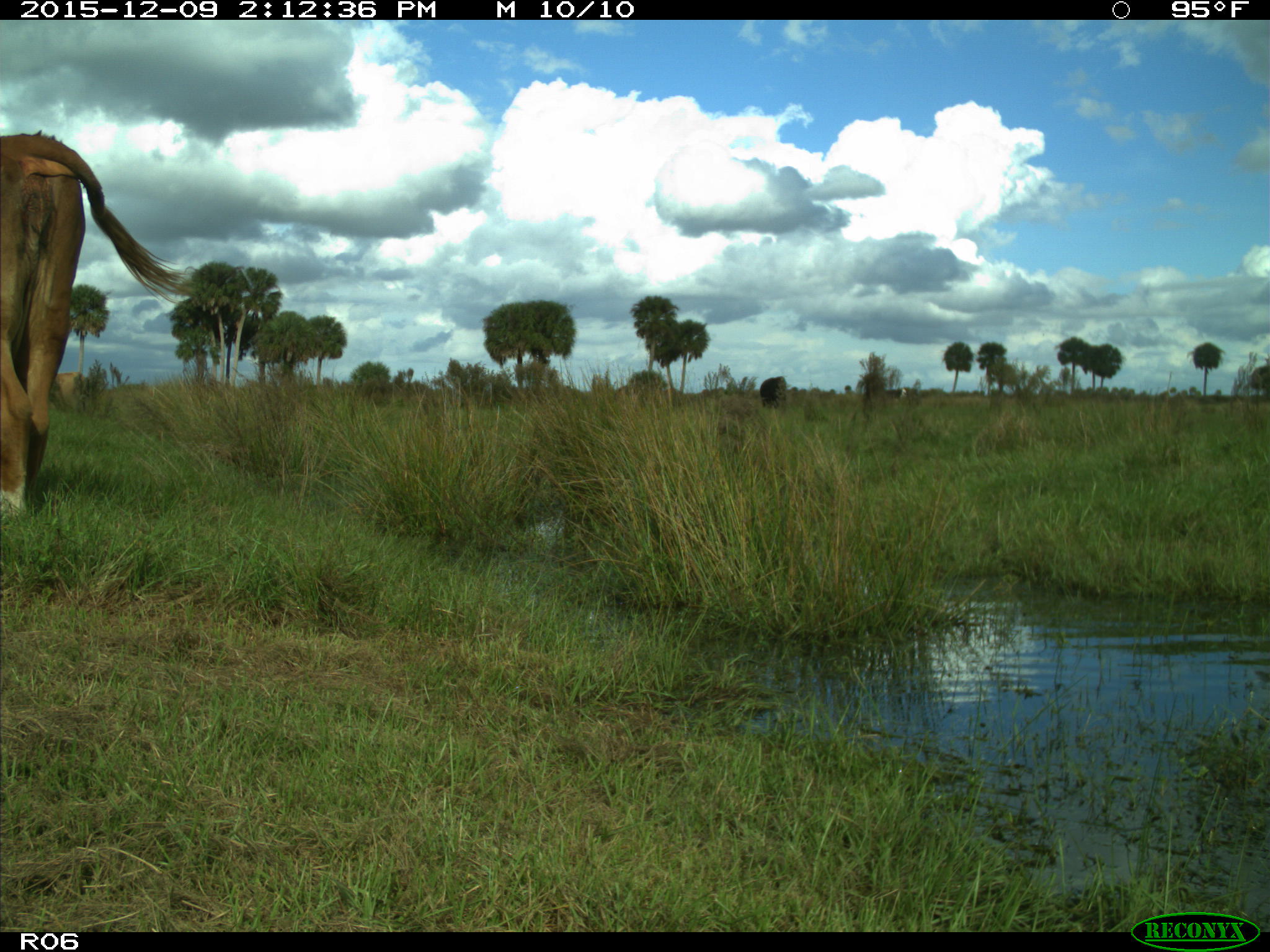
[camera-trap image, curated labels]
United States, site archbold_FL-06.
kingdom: Animalia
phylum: Chordata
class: Mammalia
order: Artiodactyla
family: Bovidae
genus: Bos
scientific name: Bos taurus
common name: domestic cow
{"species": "Bos taurus (domestic cow)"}